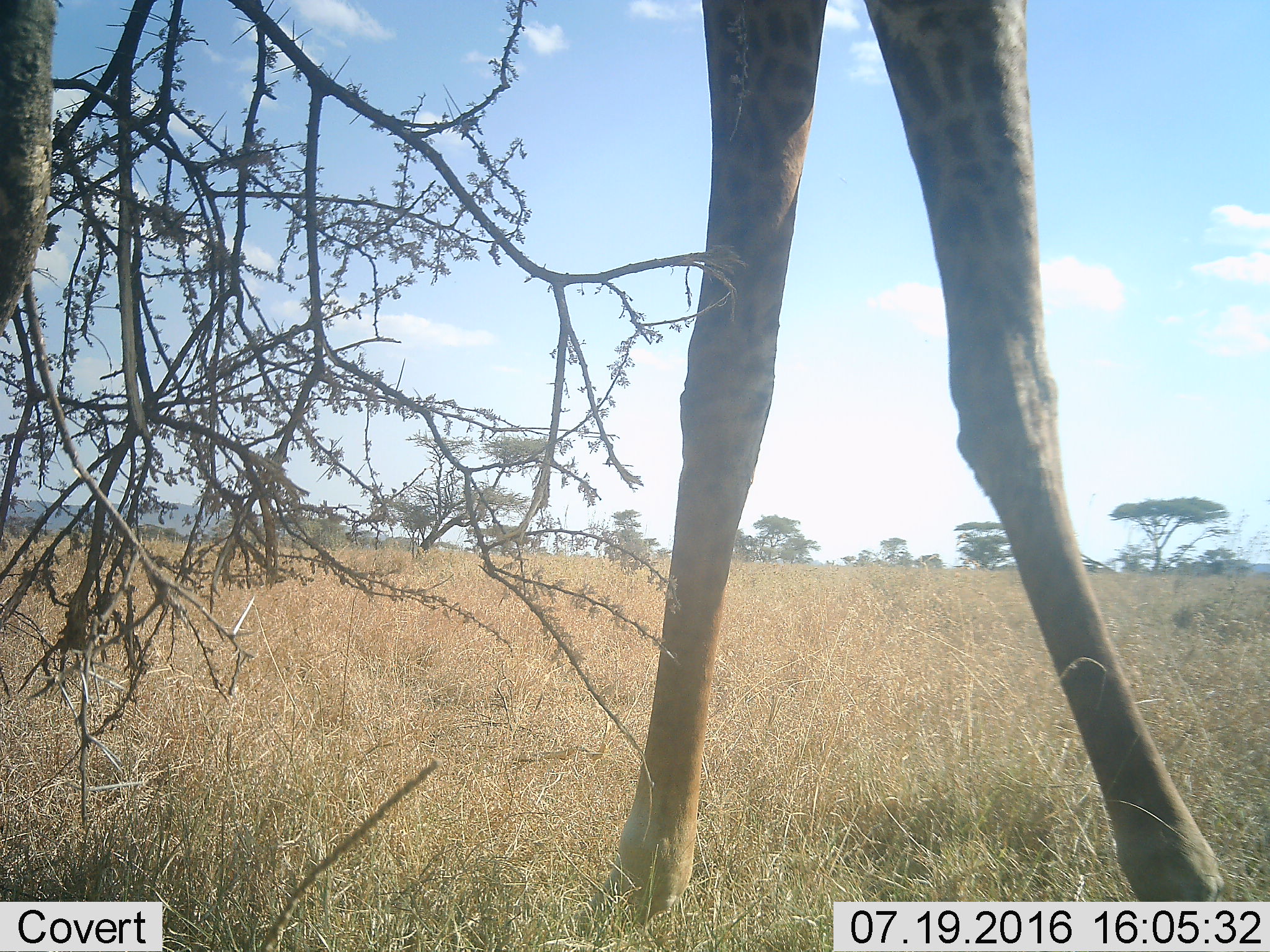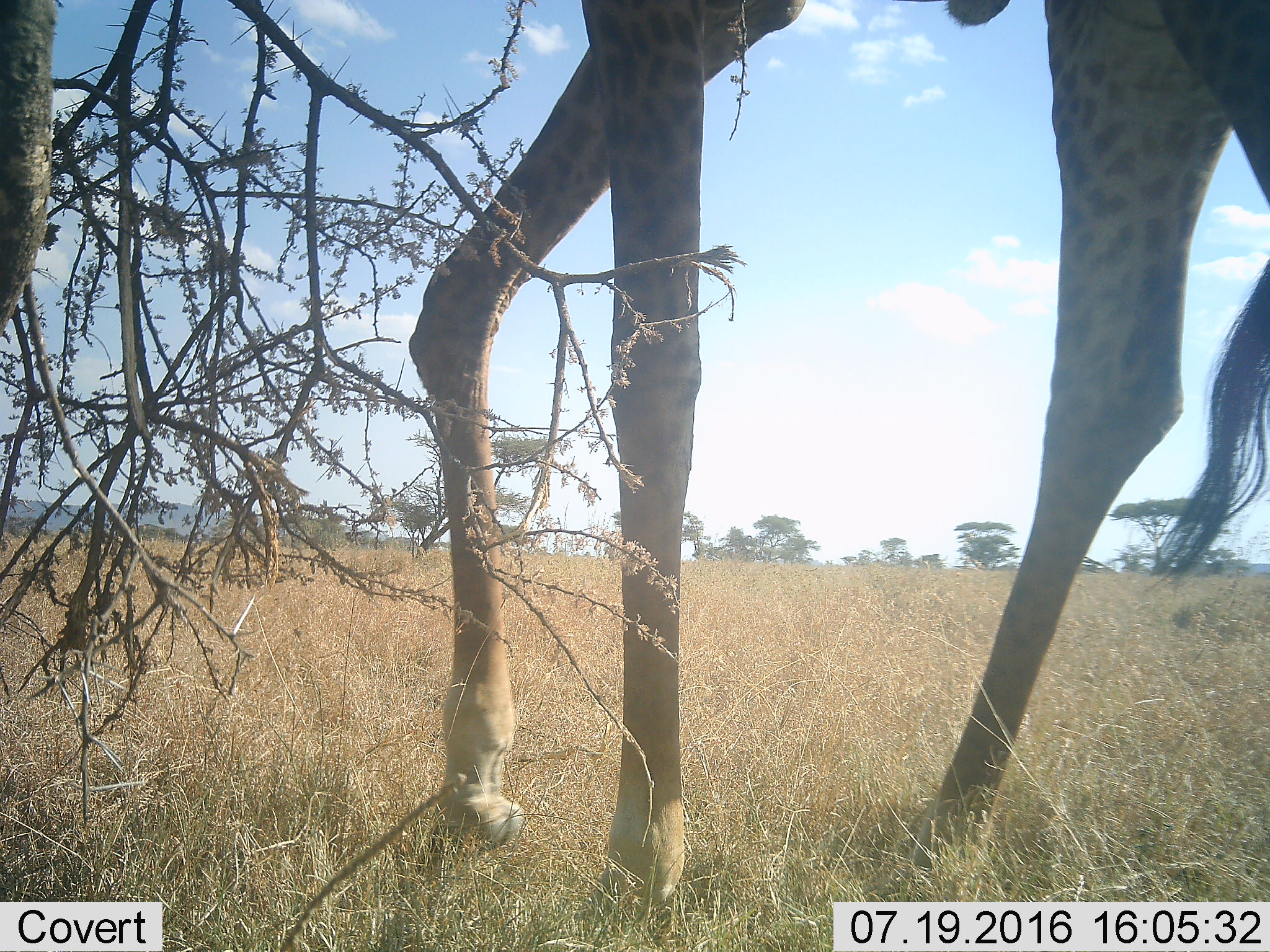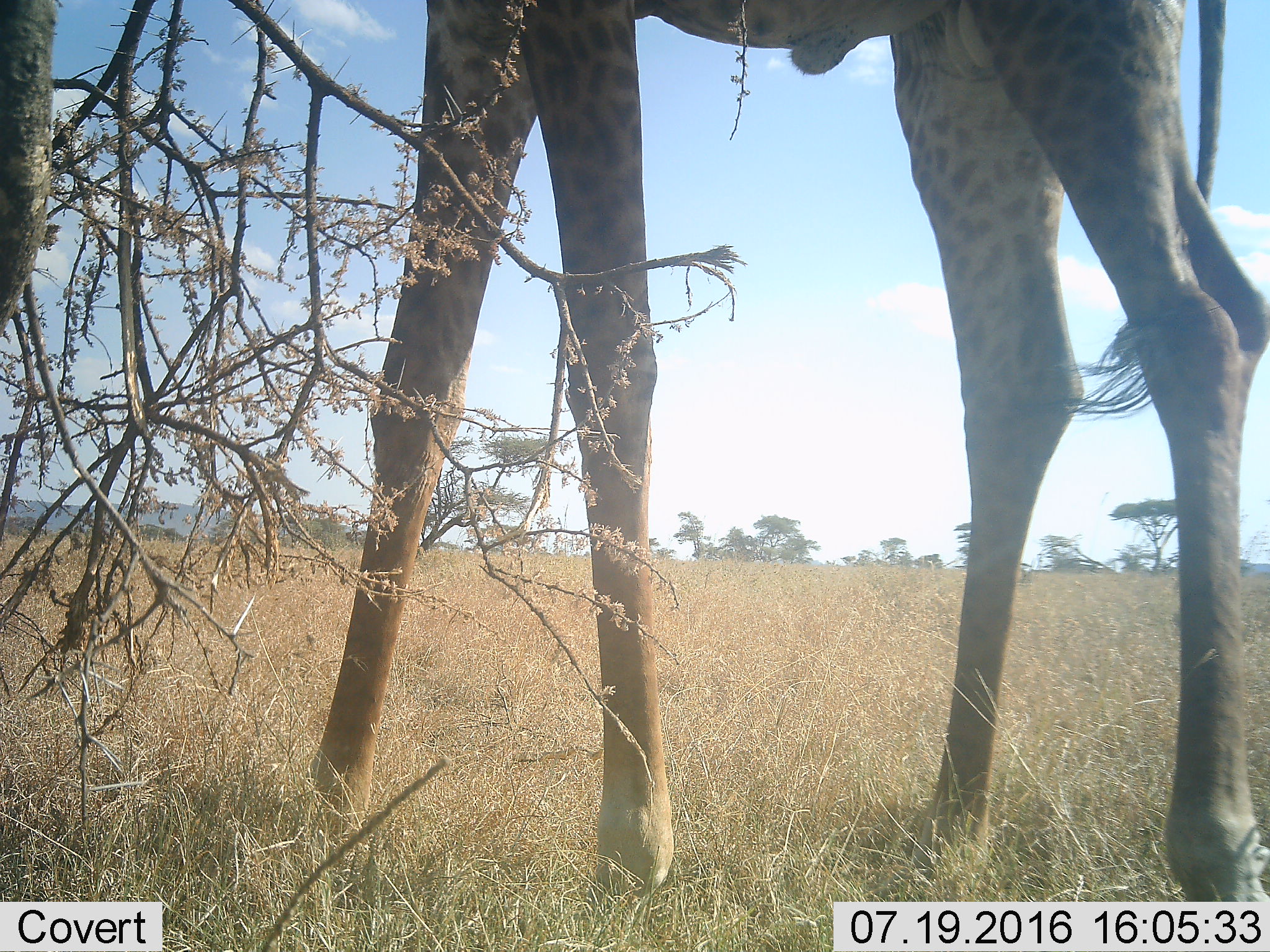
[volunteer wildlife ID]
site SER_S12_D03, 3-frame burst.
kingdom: Animalia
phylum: Chordata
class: Mammalia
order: Artiodactyla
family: Giraffidae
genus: Giraffa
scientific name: Giraffa camelopardalis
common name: giraffe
Giraffe (Giraffa camelopardalis), count 1. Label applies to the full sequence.